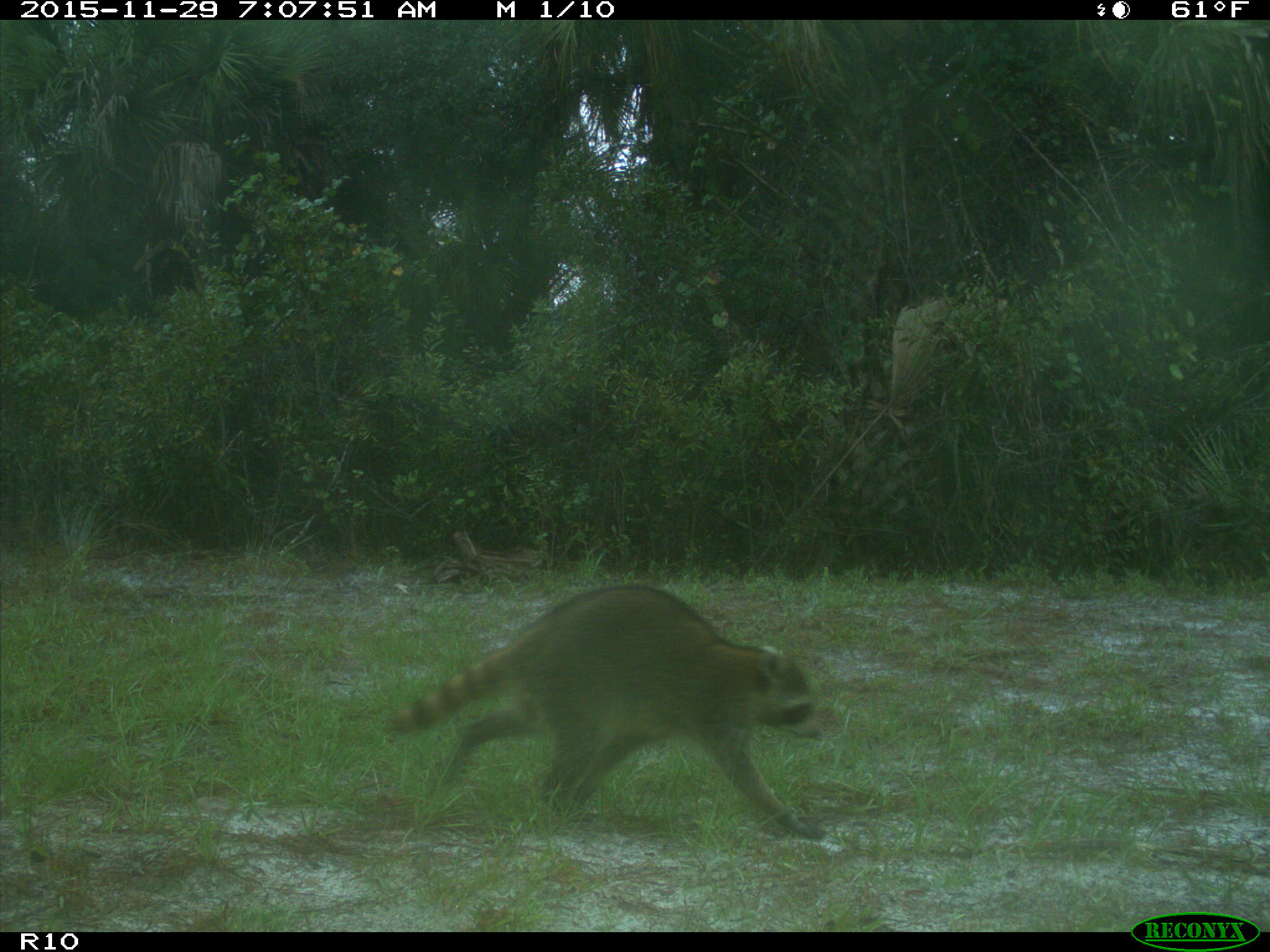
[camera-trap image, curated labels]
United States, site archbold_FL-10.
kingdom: Animalia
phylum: Chordata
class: Mammalia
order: Carnivora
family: Procyonidae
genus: Procyon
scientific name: Procyon lotor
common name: common raccoon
Procyon lotor (common raccoon).